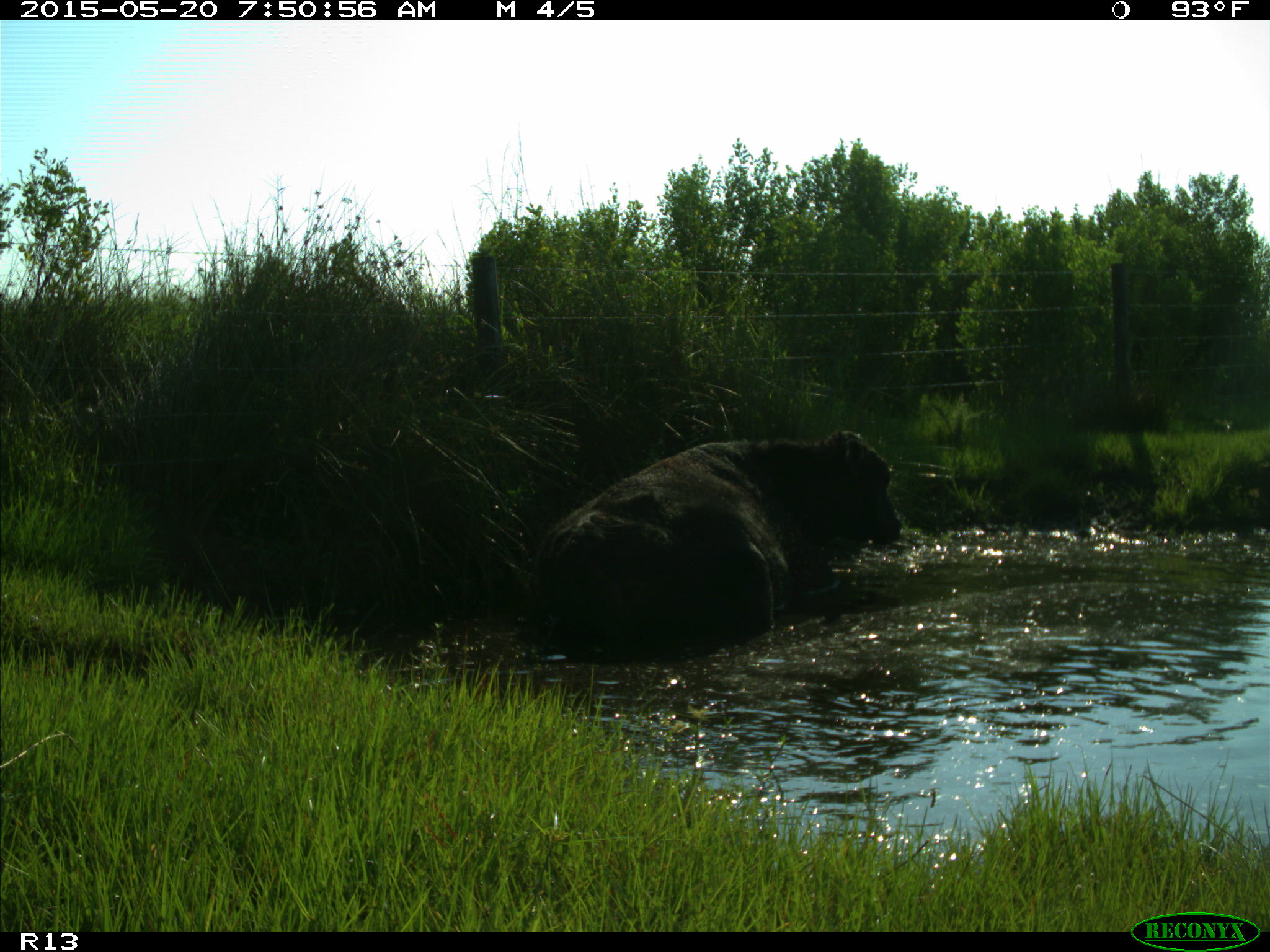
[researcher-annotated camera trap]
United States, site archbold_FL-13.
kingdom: Animalia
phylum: Chordata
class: Mammalia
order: Artiodactyla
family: Bovidae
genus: Bos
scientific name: Bos taurus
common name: domestic cow